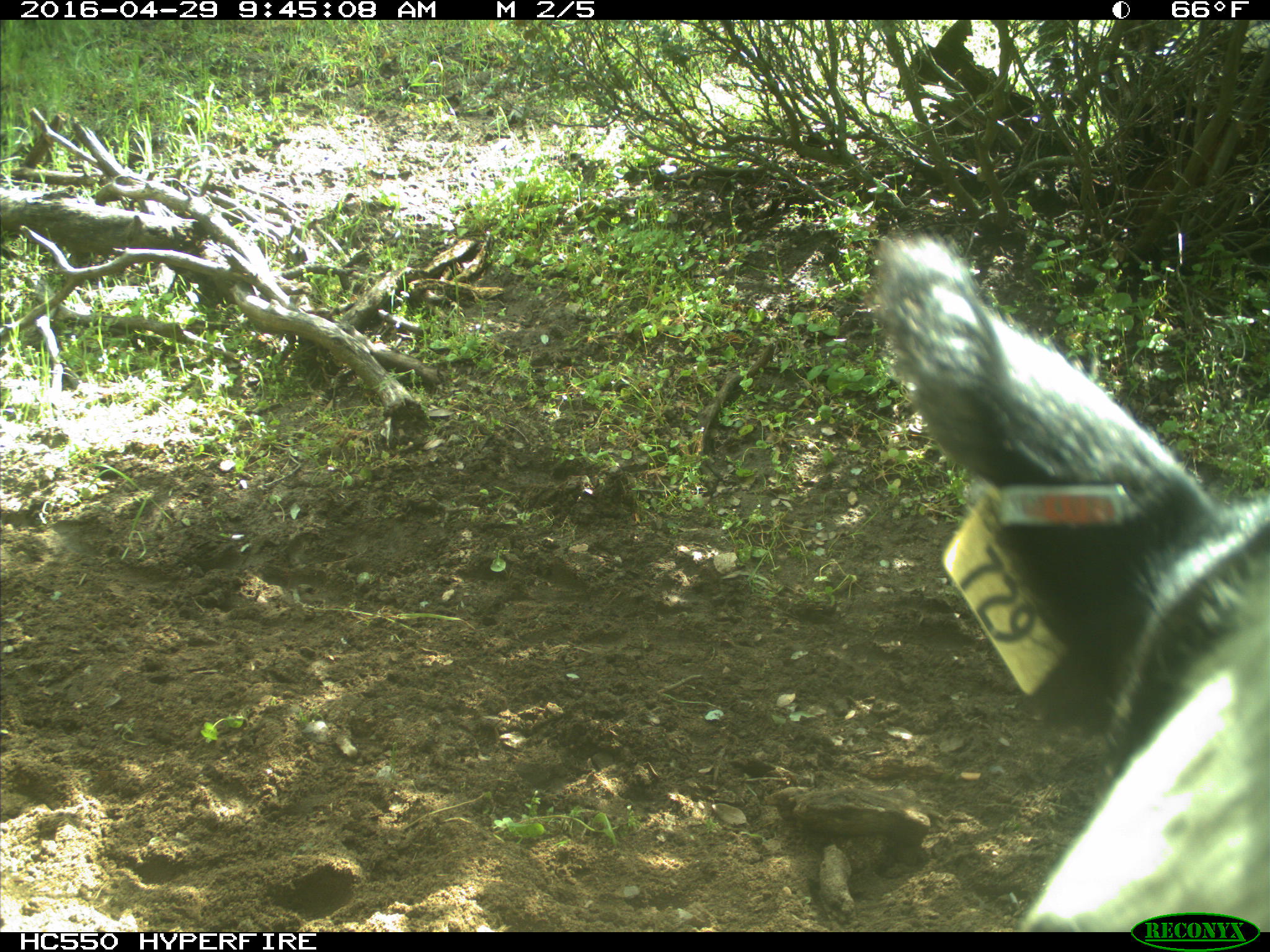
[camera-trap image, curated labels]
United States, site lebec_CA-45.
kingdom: Animalia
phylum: Chordata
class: Mammalia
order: Artiodactyla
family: Bovidae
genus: Bos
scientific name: Bos taurus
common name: domestic cow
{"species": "Bos taurus (domestic cow)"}